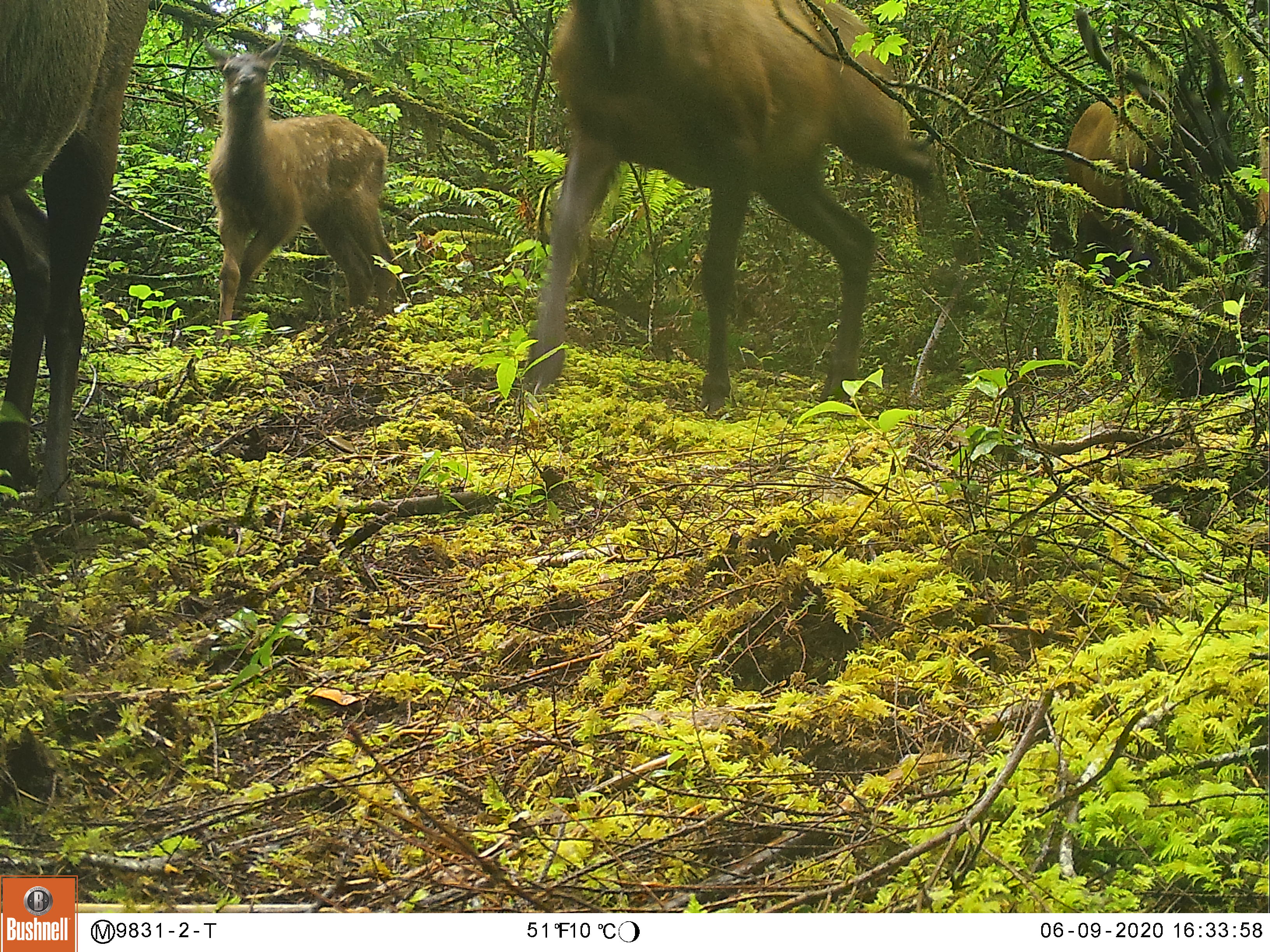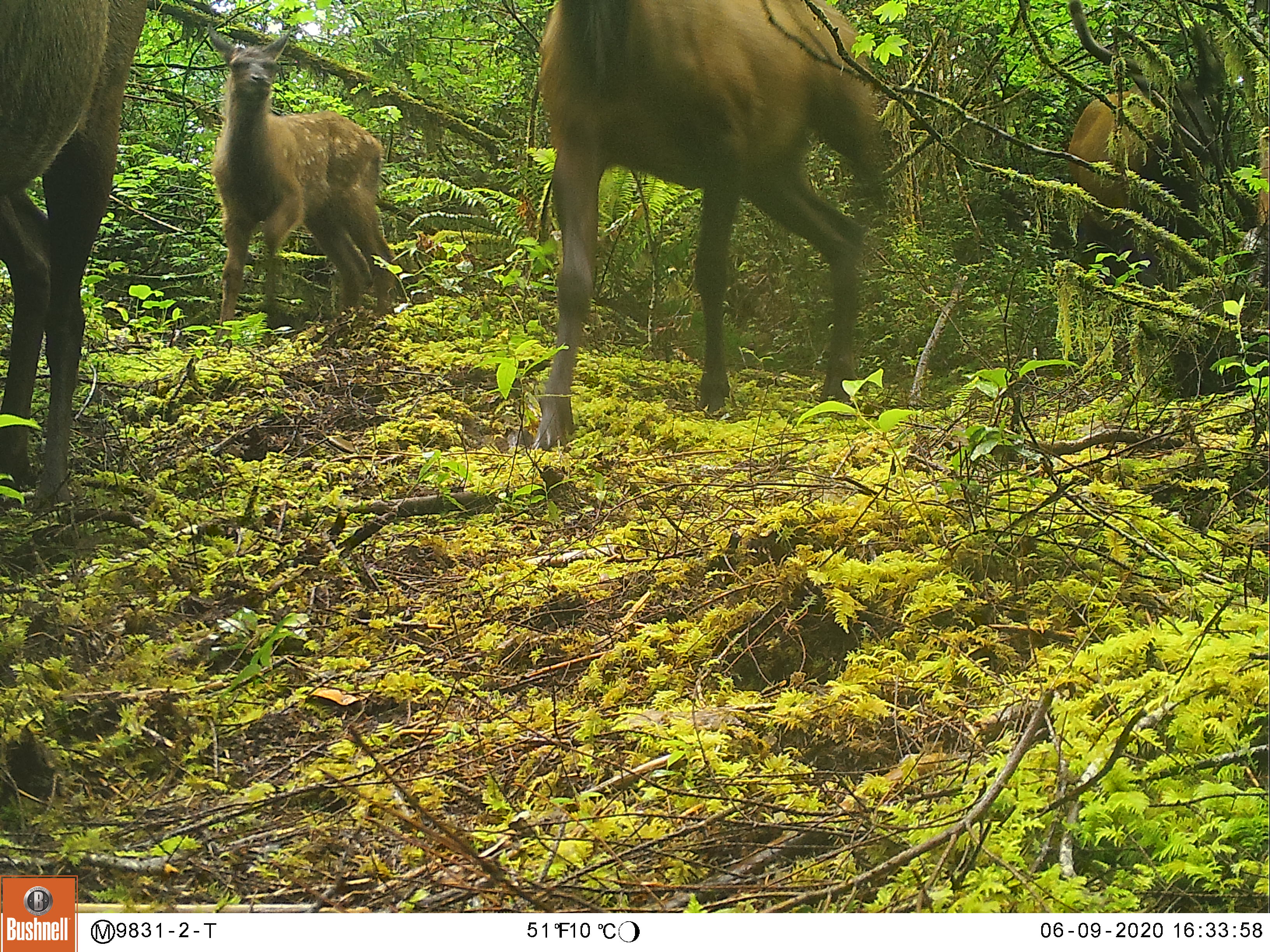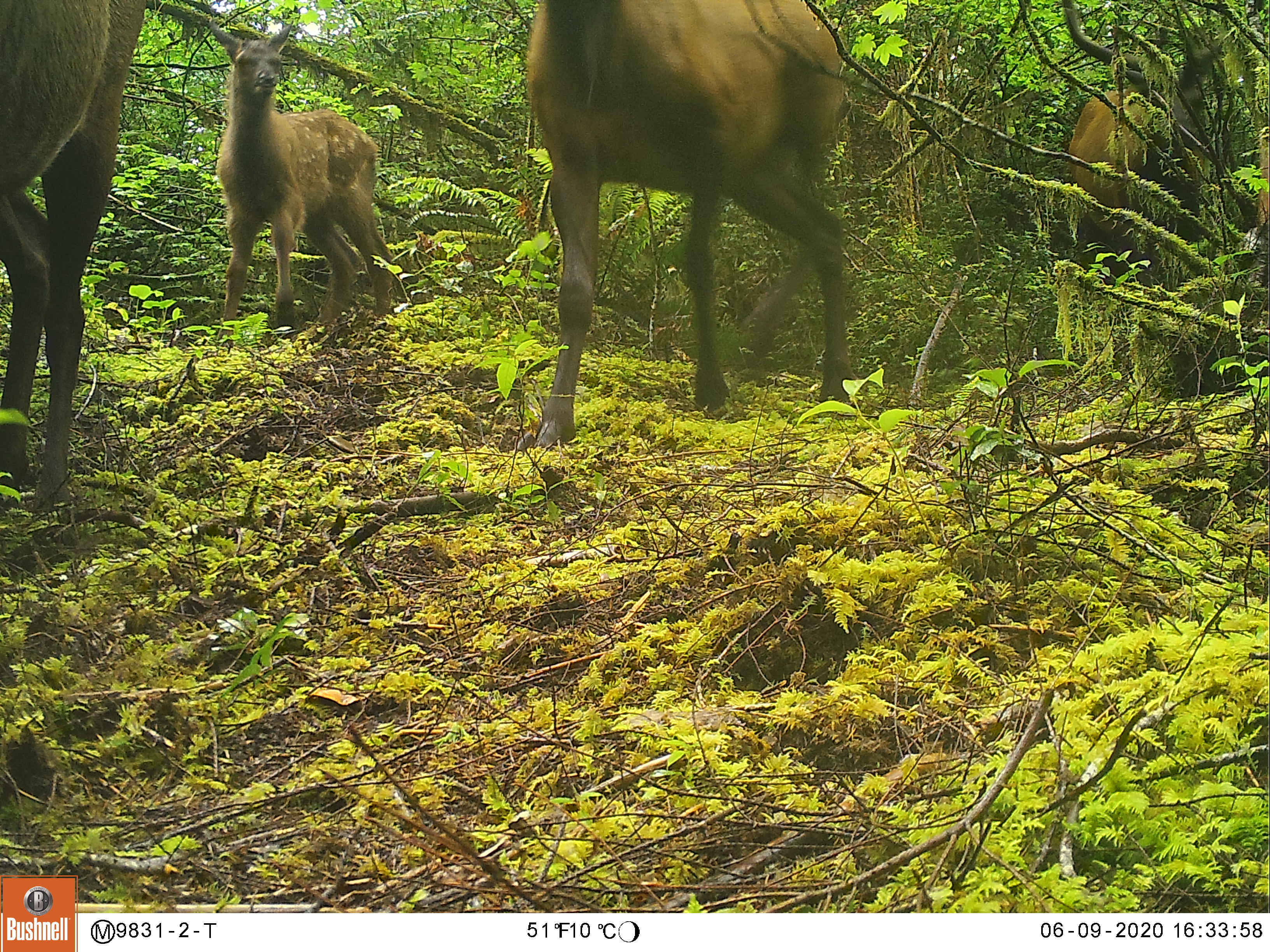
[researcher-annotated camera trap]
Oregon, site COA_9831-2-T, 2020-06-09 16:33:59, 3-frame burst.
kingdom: Animalia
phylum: Chordata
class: Mammalia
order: Artiodactyla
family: Cervidae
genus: Cervus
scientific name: Cervus canadensis roosevelti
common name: roosevelt elk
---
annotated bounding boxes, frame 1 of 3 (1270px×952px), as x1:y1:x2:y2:
roosevelt elk: 508:0:964:413; 0:3:164:521; 190:36:415:327; 1057:85:1205:250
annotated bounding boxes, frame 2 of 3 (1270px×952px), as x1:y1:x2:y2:
roosevelt elk: 516:3:889:459; 0:3:157:521; 195:20:415:338; 1067:79:1206:270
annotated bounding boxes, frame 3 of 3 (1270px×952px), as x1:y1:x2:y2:
roosevelt elk: 510:3:860:457; 0:3:148:512; 203:13:397:332; 1067:82:1196:248